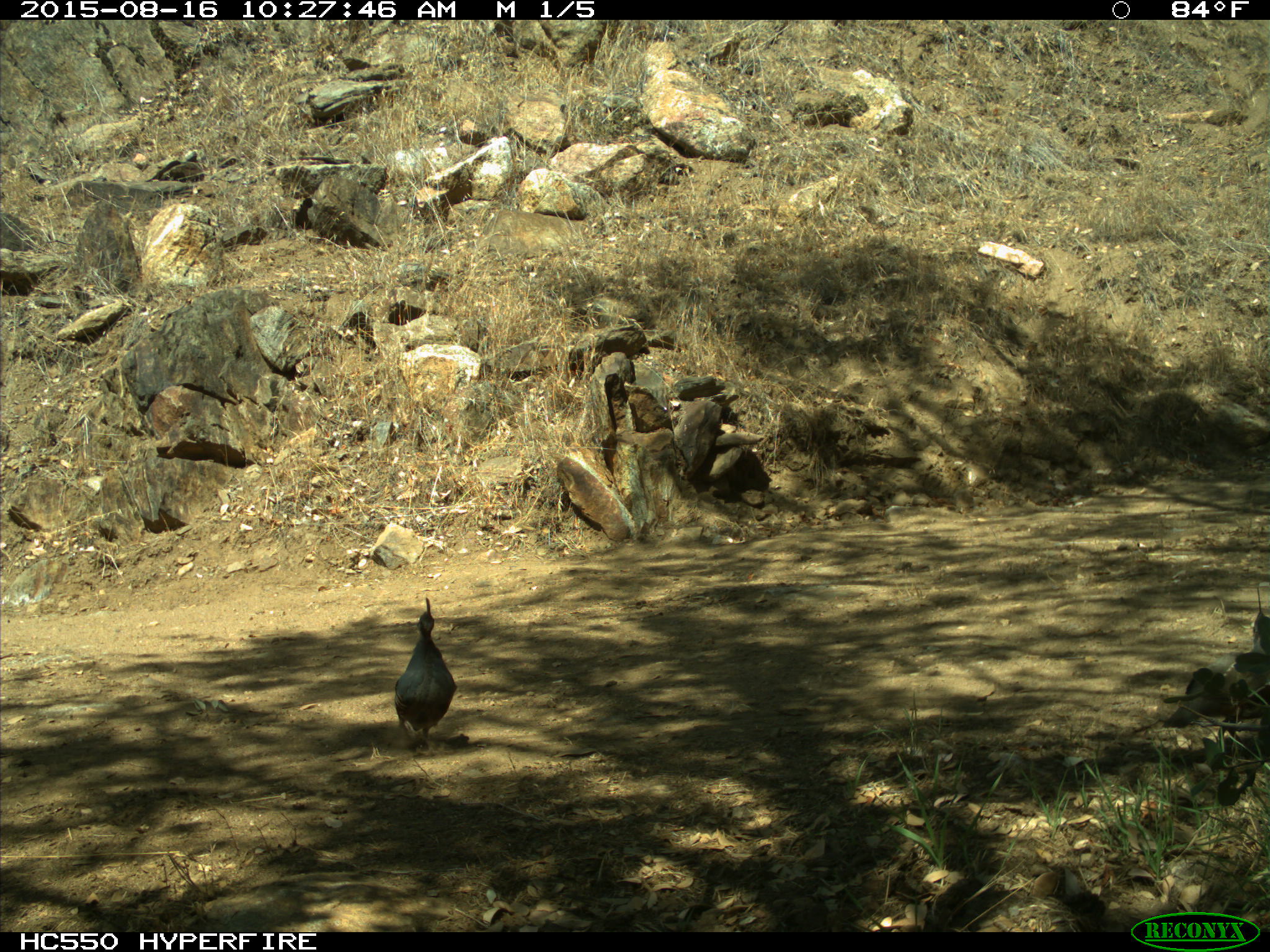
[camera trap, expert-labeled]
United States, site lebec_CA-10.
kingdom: Animalia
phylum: Chordata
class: Aves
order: Galliformes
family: Odontophoridae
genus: Callipepla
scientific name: Callipepla californica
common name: california quail